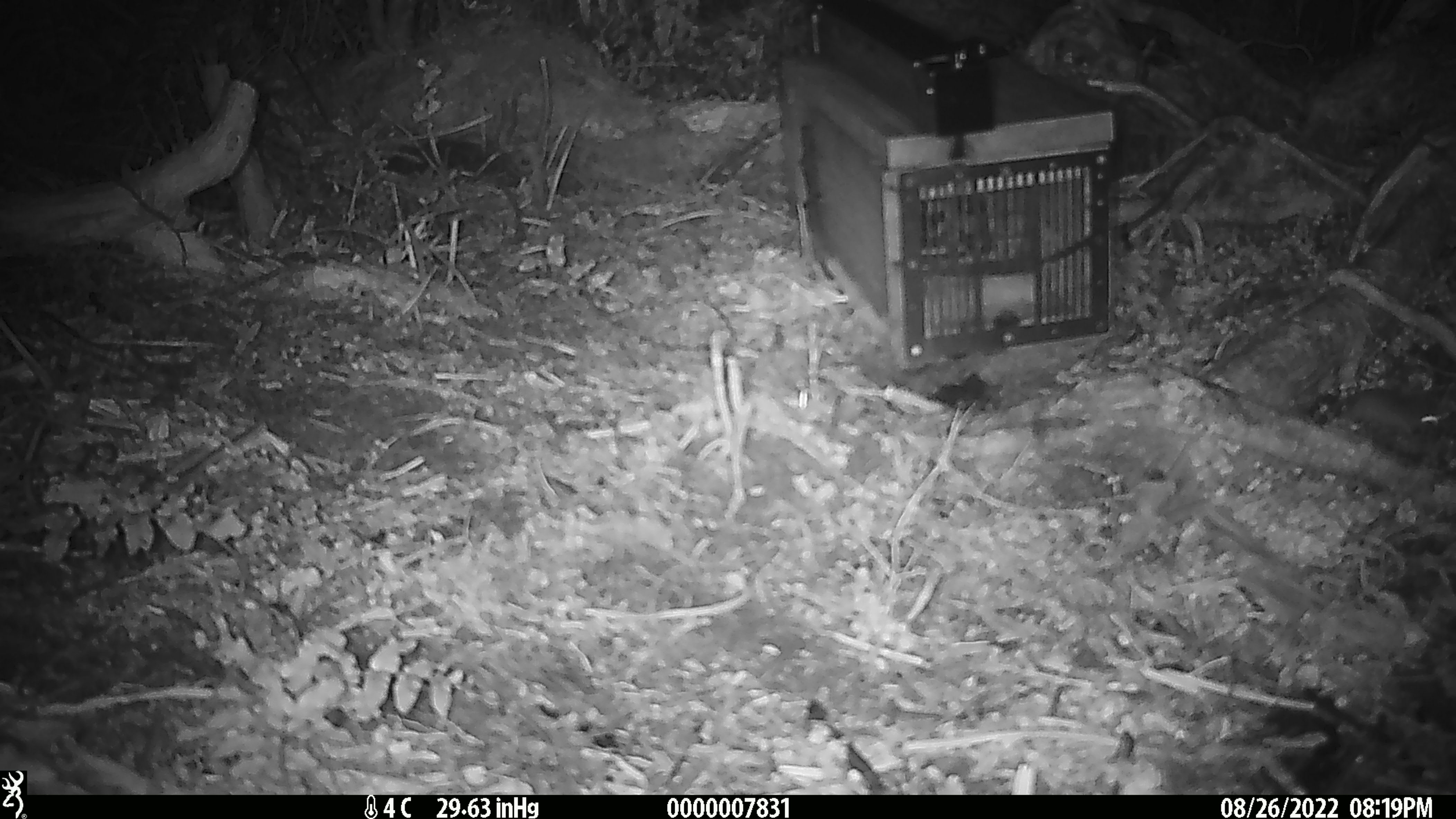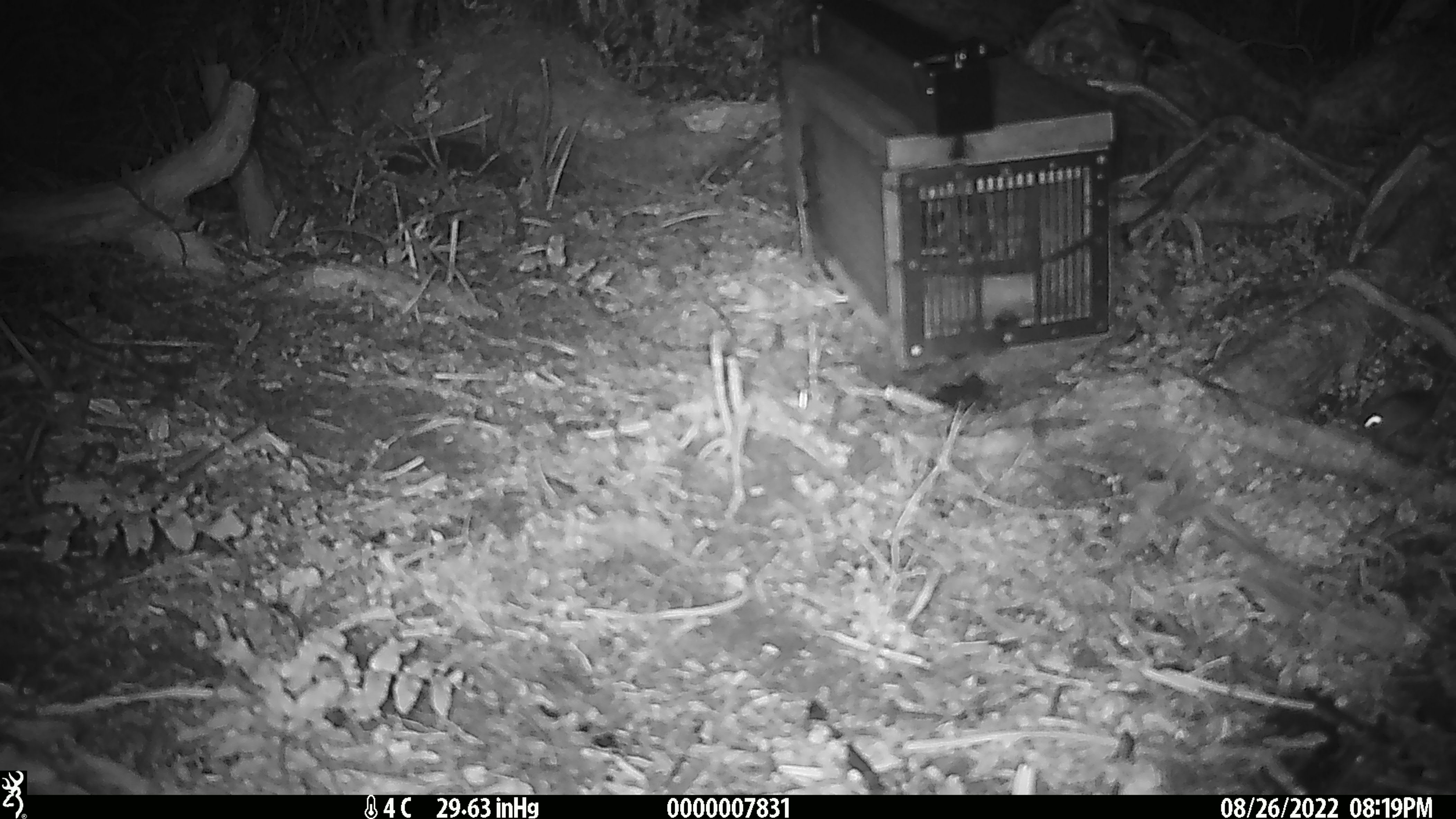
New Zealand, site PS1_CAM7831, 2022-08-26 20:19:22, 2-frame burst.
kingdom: Animalia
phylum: Chordata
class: Mammalia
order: Rodentia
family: Muridae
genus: Mus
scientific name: Mus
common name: mouse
Mouse (Mus).